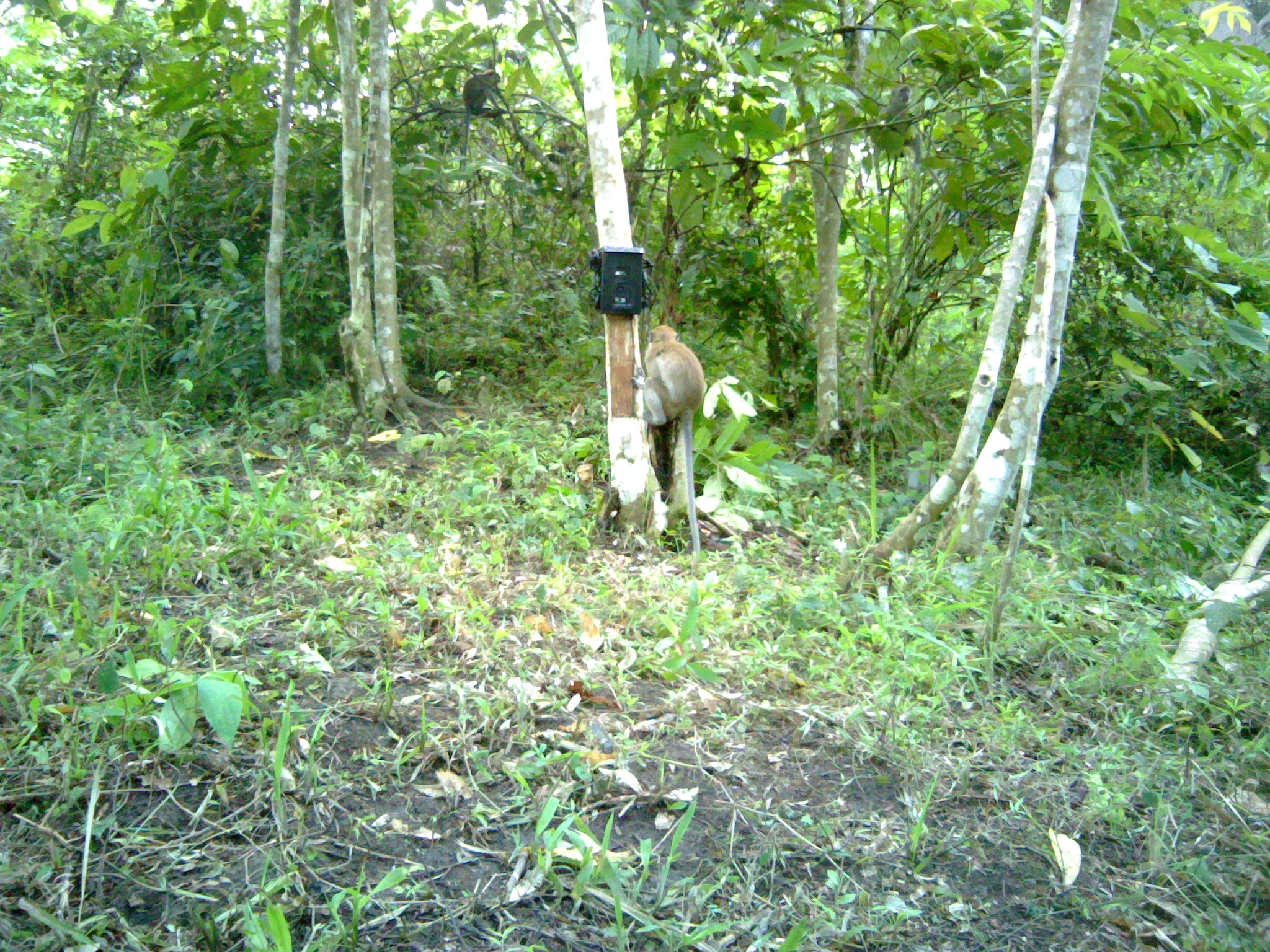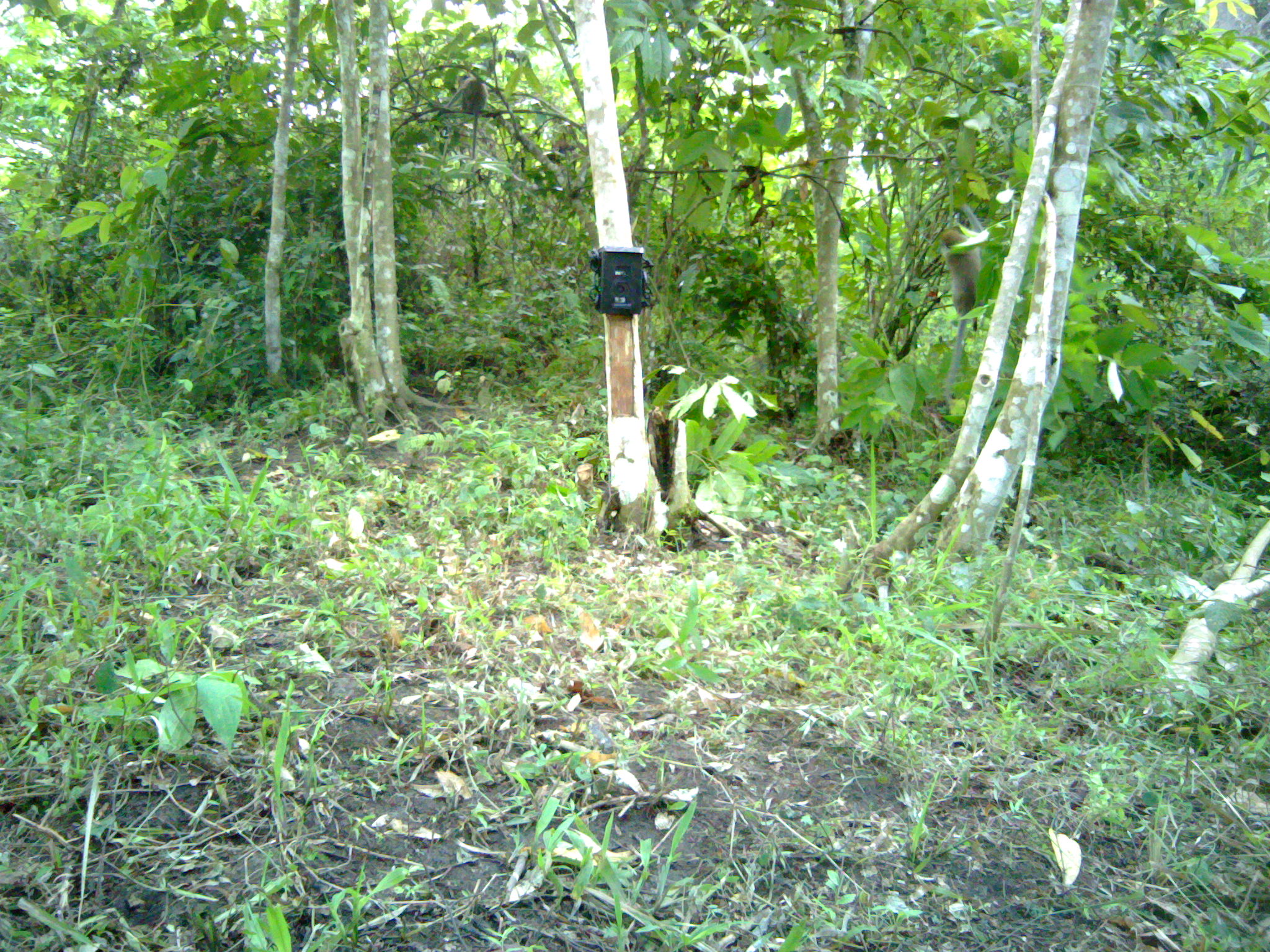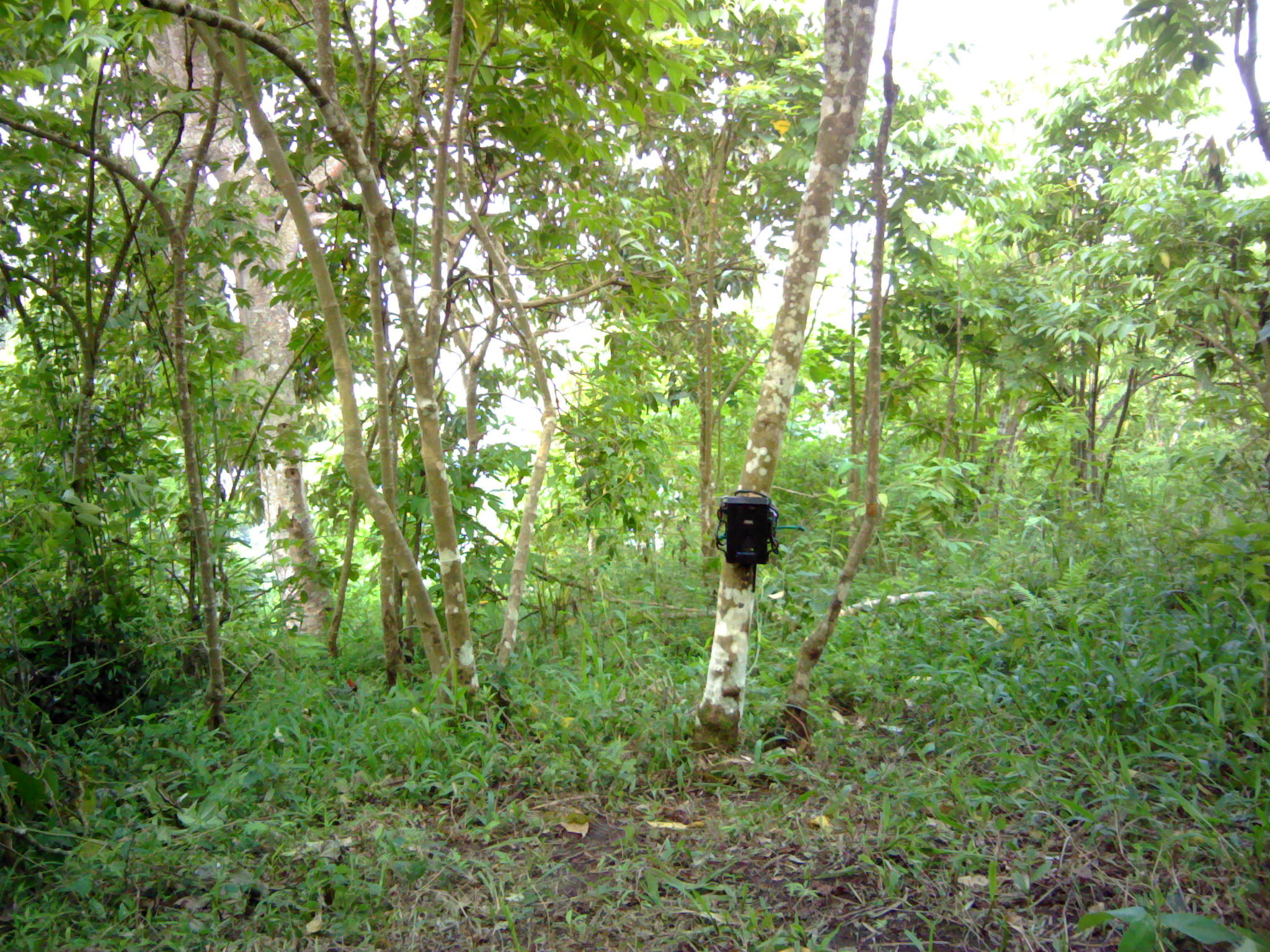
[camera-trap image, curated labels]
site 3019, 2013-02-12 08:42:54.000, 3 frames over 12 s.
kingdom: Animalia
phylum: Chordata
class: Mammalia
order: Primates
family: Cercopithecidae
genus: Macaca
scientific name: Macaca fascicularis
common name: crab-eating macaque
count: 2